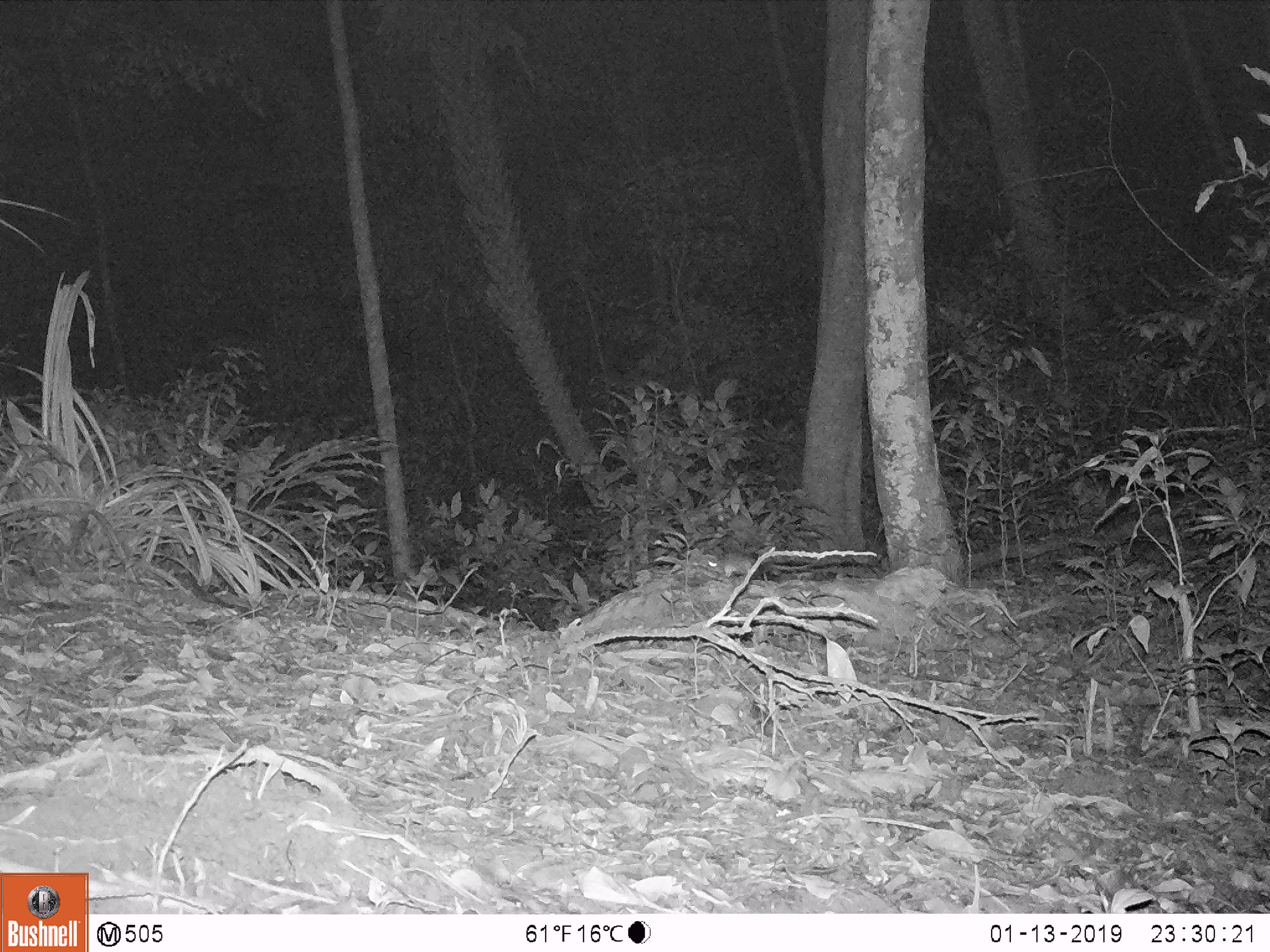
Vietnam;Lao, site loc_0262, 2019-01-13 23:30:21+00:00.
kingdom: Animalia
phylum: Chordata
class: Mammalia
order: Rodentia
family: Muridae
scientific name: Muridae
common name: old-world mice and rats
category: unidentified murid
Unidentified murid (old-world mice and rats) (Muridae). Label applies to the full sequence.